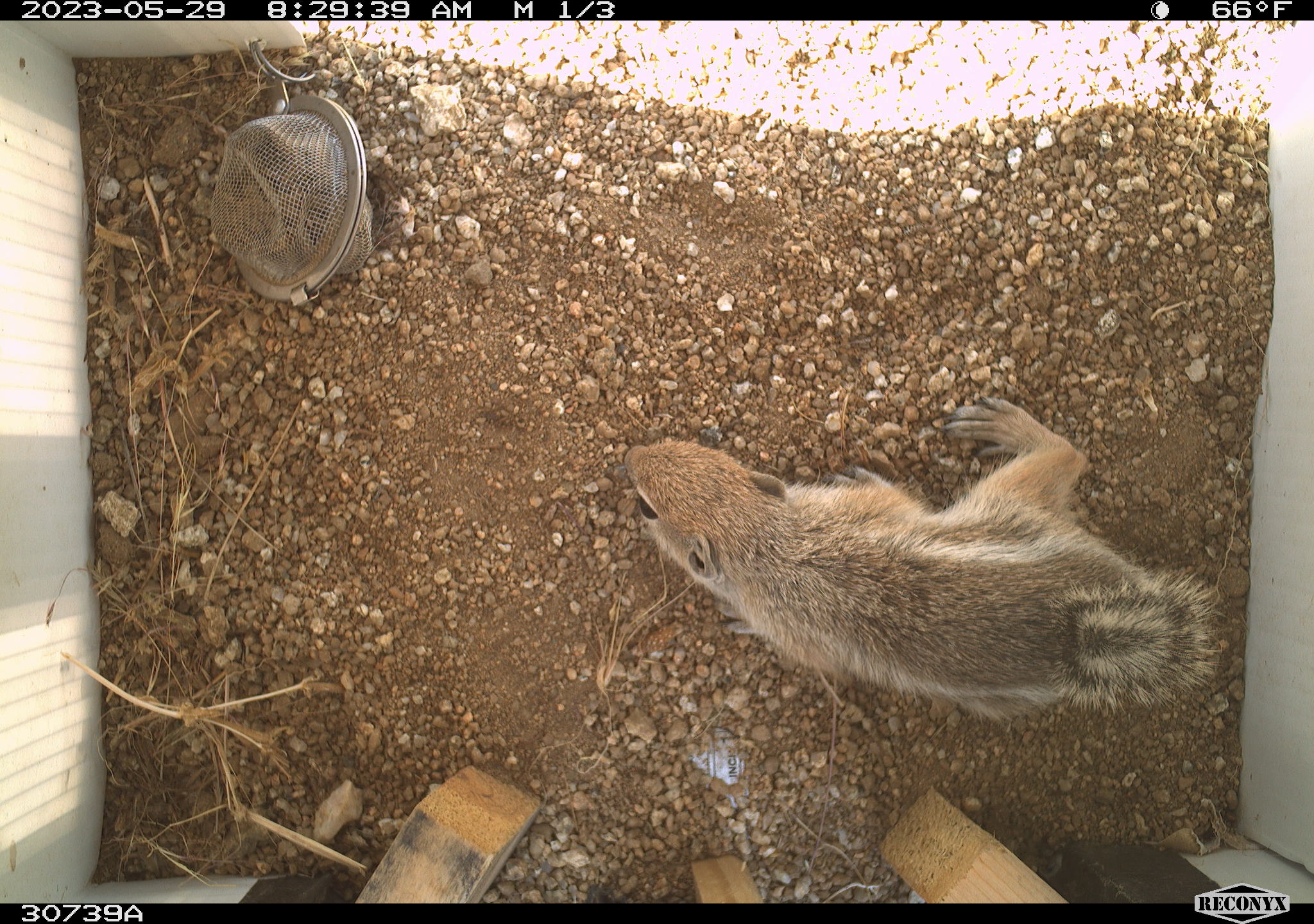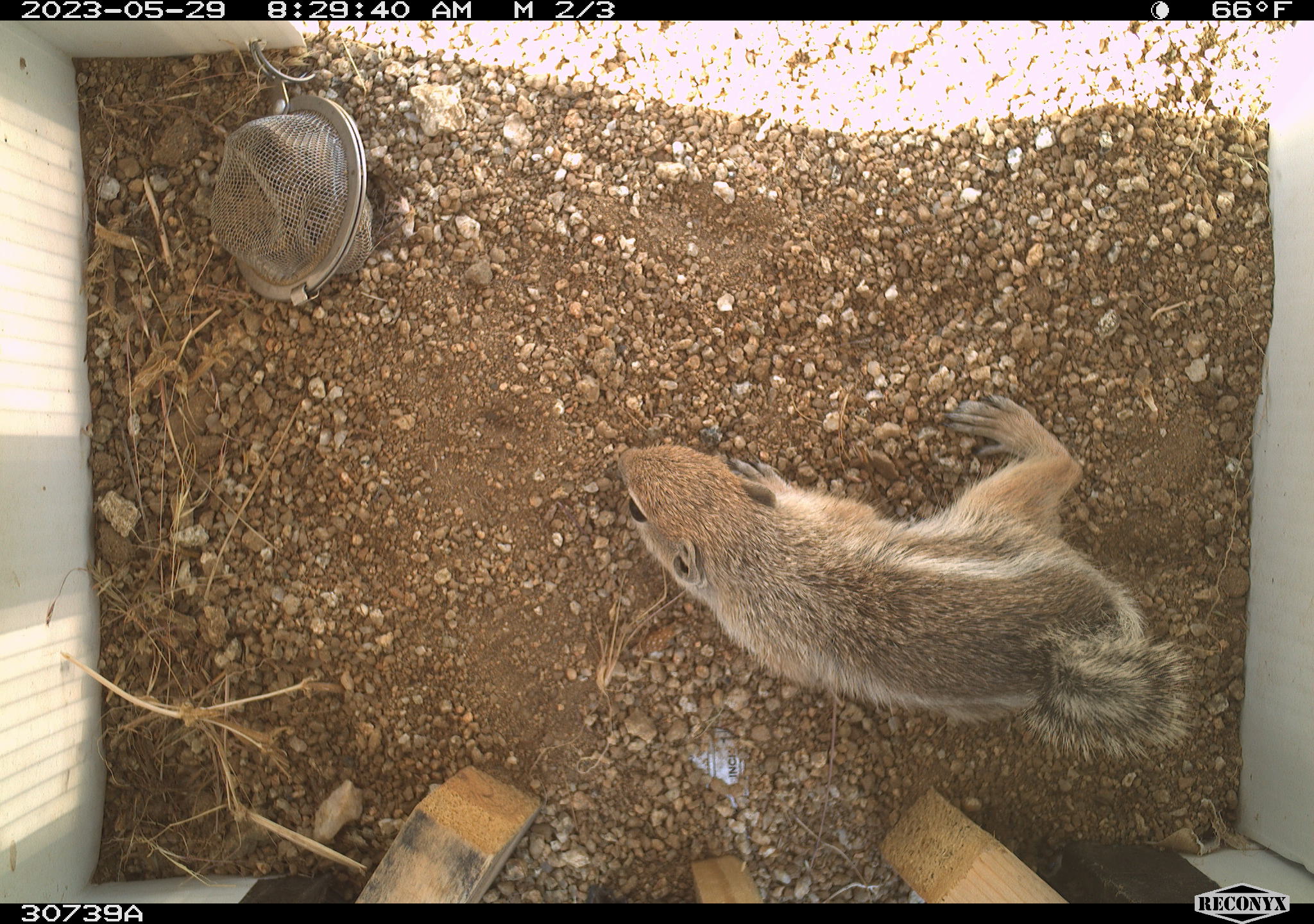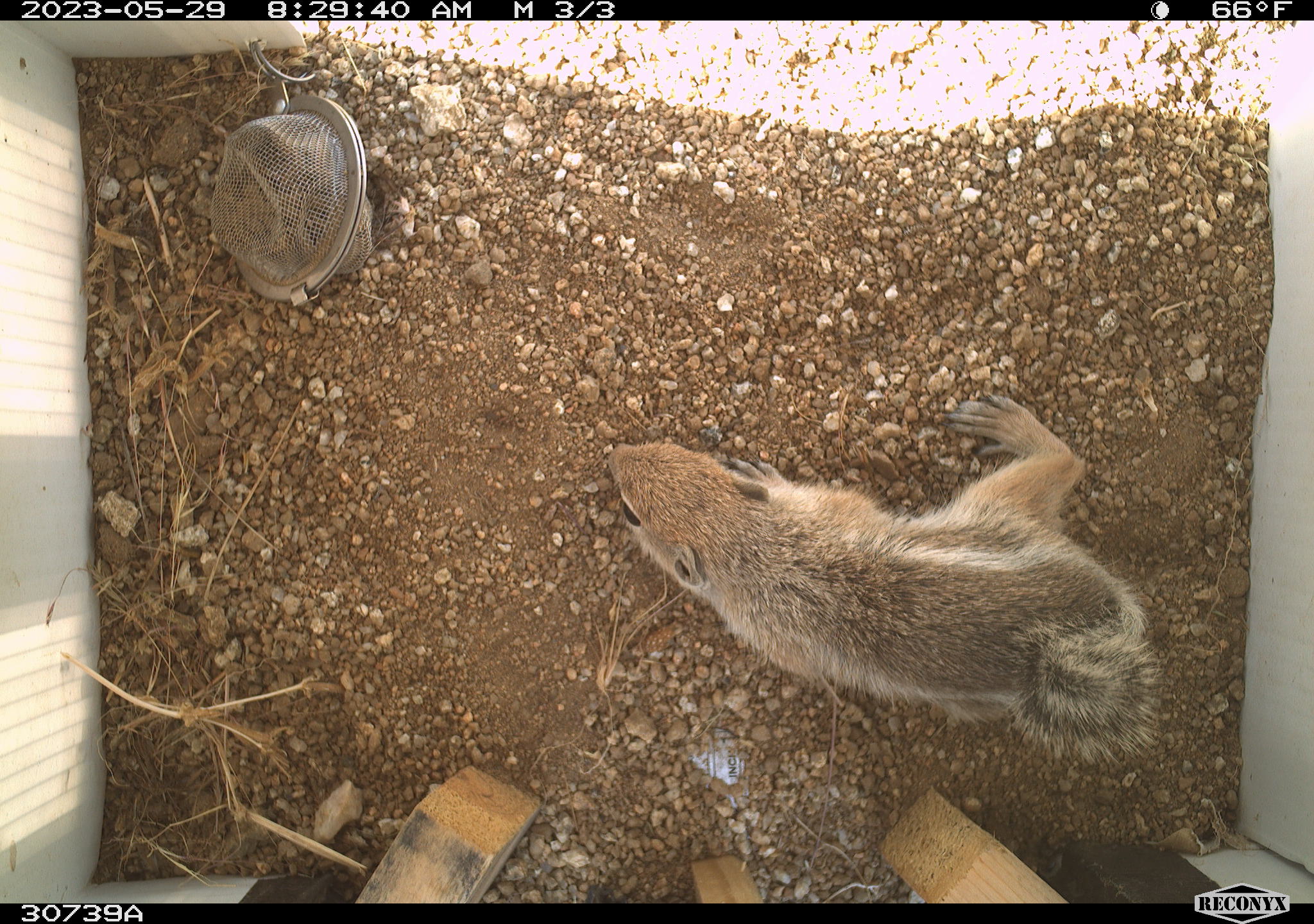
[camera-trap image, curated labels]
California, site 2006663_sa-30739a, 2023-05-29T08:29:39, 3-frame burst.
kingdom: Animalia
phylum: Chordata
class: Mammalia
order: Rodentia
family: Sciuridae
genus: Ammospermophilus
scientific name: Ammospermophilus leucurus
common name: white-tailed antelope squirrel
White-tailed antelope squirrel (Ammospermophilus leucurus).